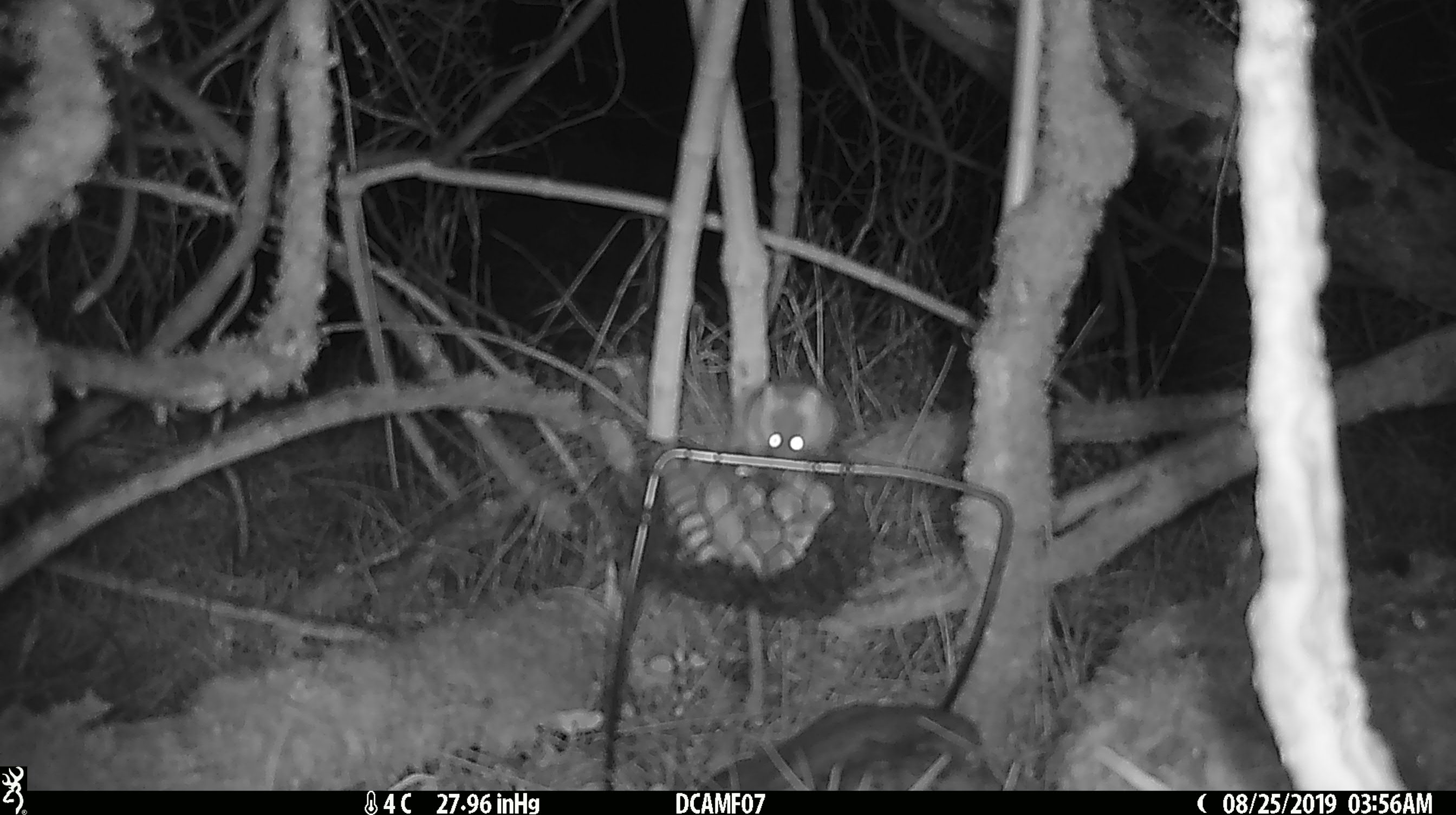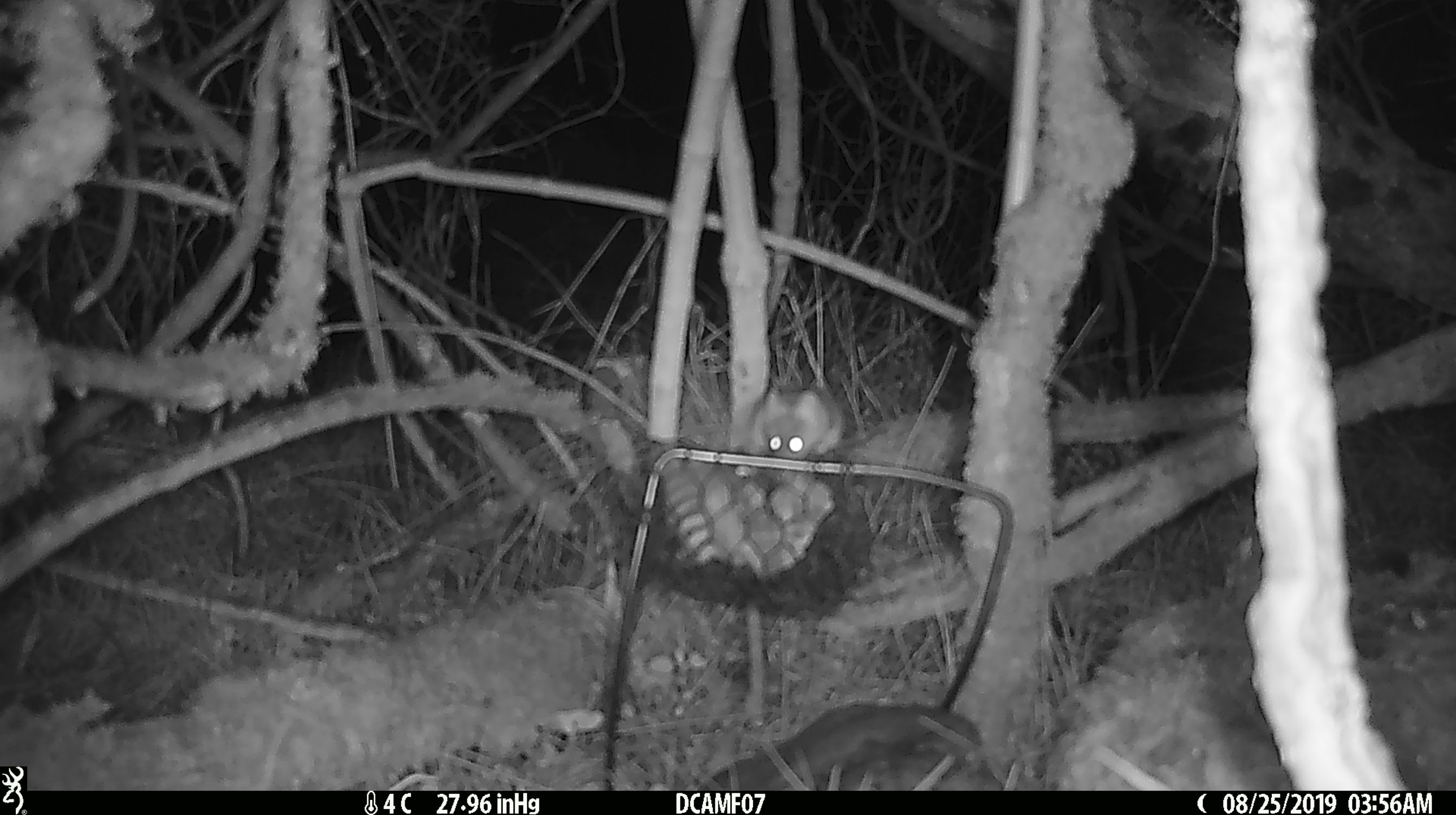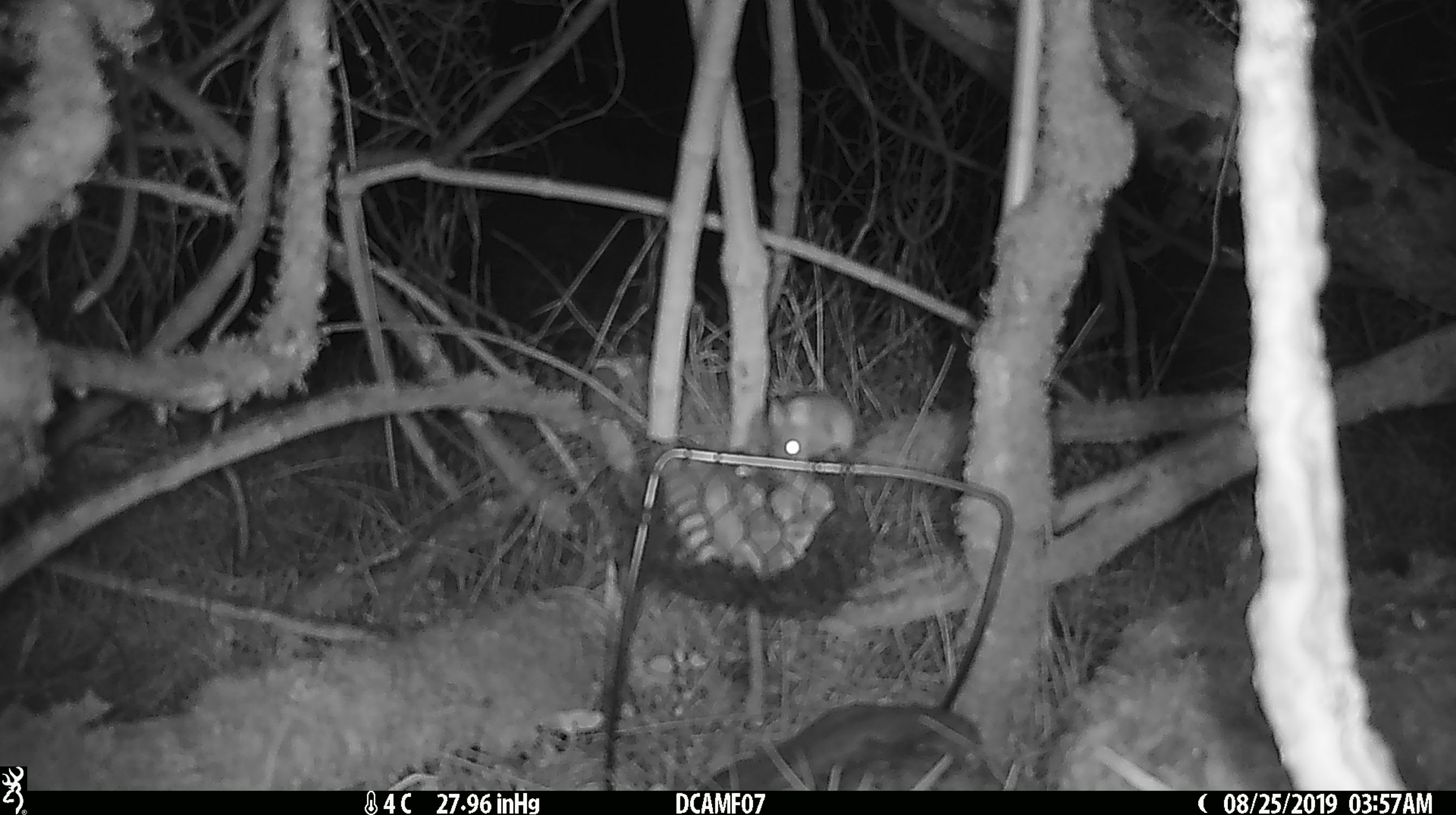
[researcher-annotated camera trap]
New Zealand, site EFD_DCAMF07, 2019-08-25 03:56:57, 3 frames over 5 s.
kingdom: Animalia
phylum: Chordata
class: Mammalia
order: Rodentia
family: Muridae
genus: Mus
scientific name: Mus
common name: mouse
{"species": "mouse (Mus)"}